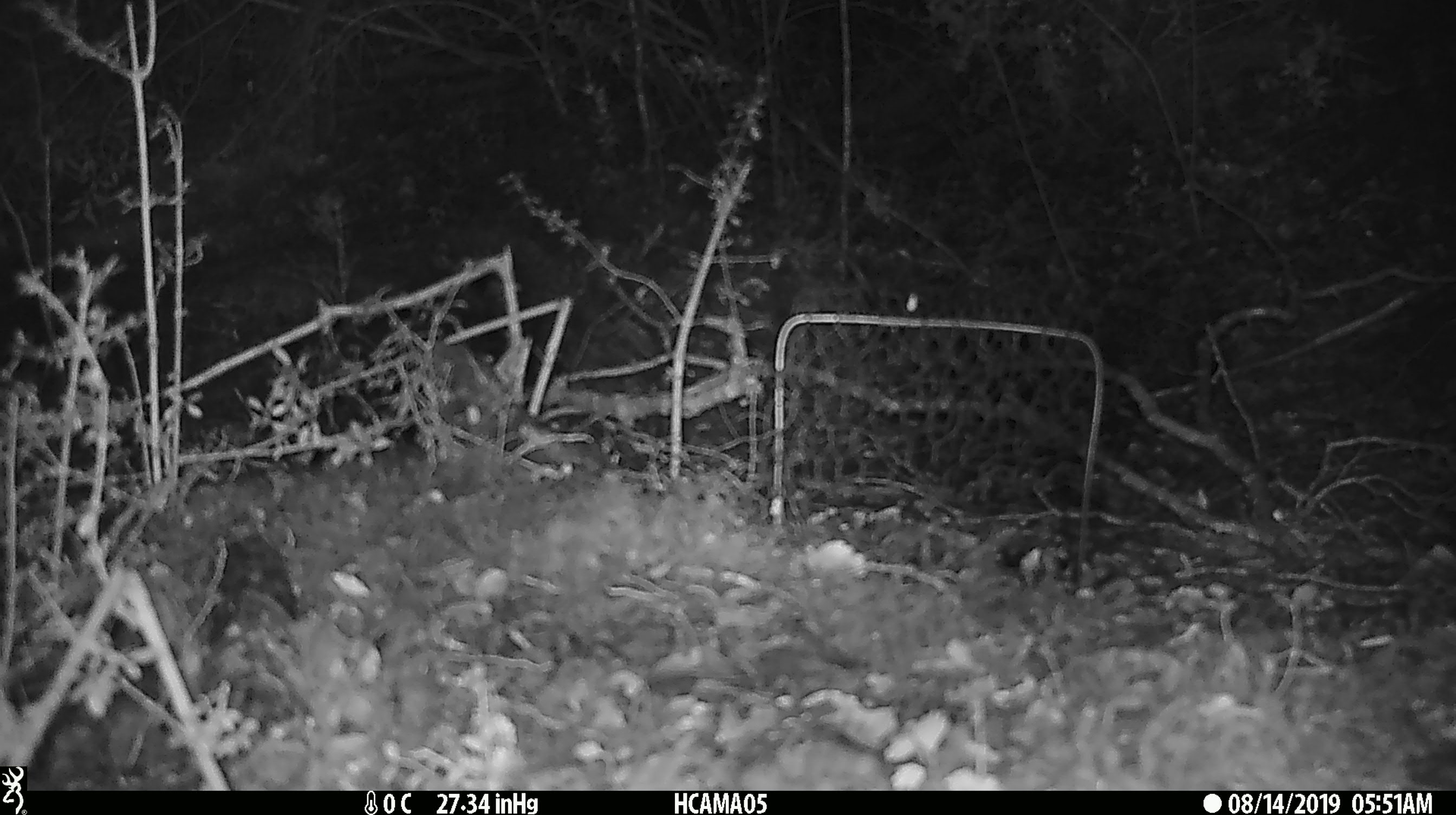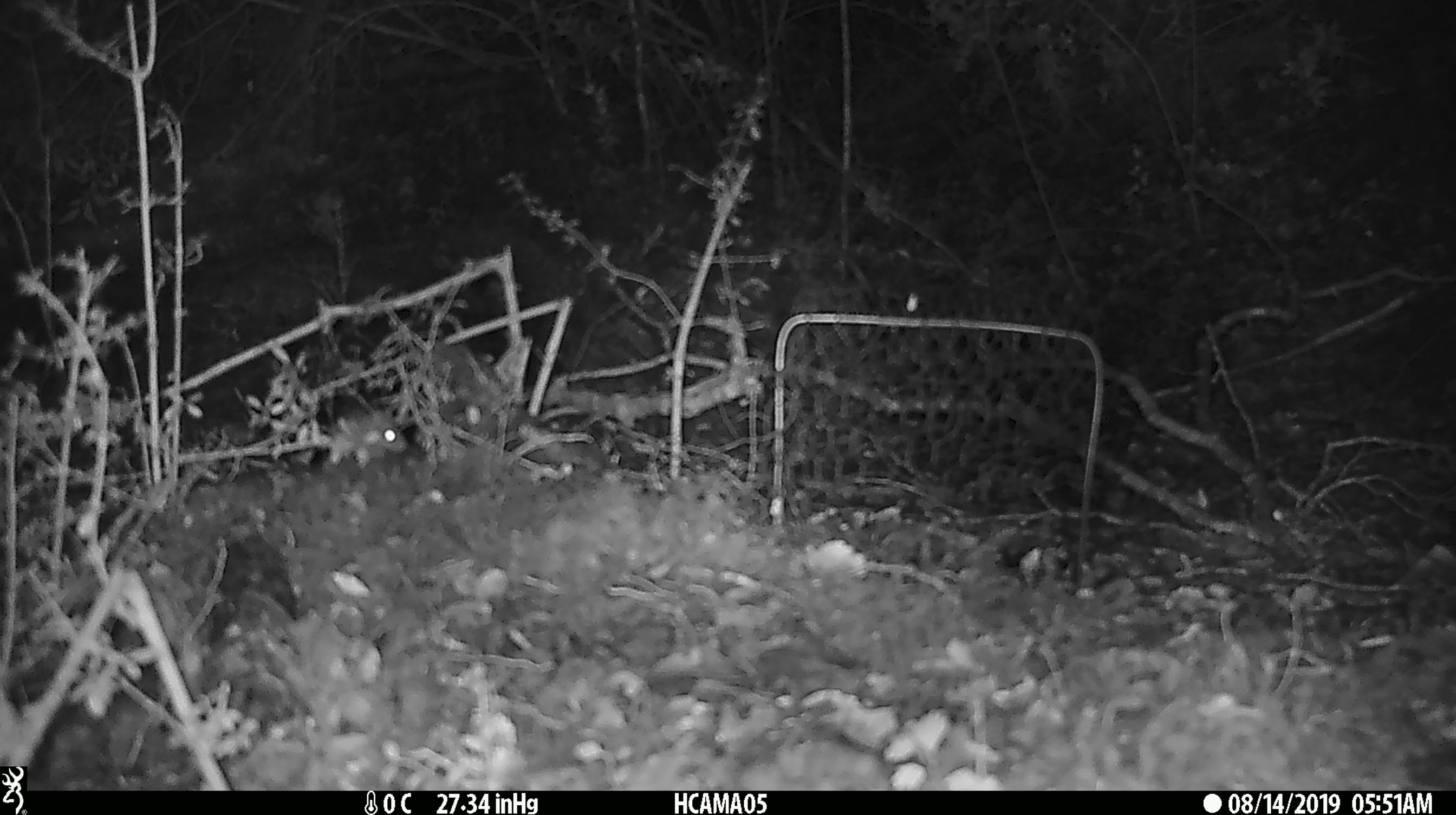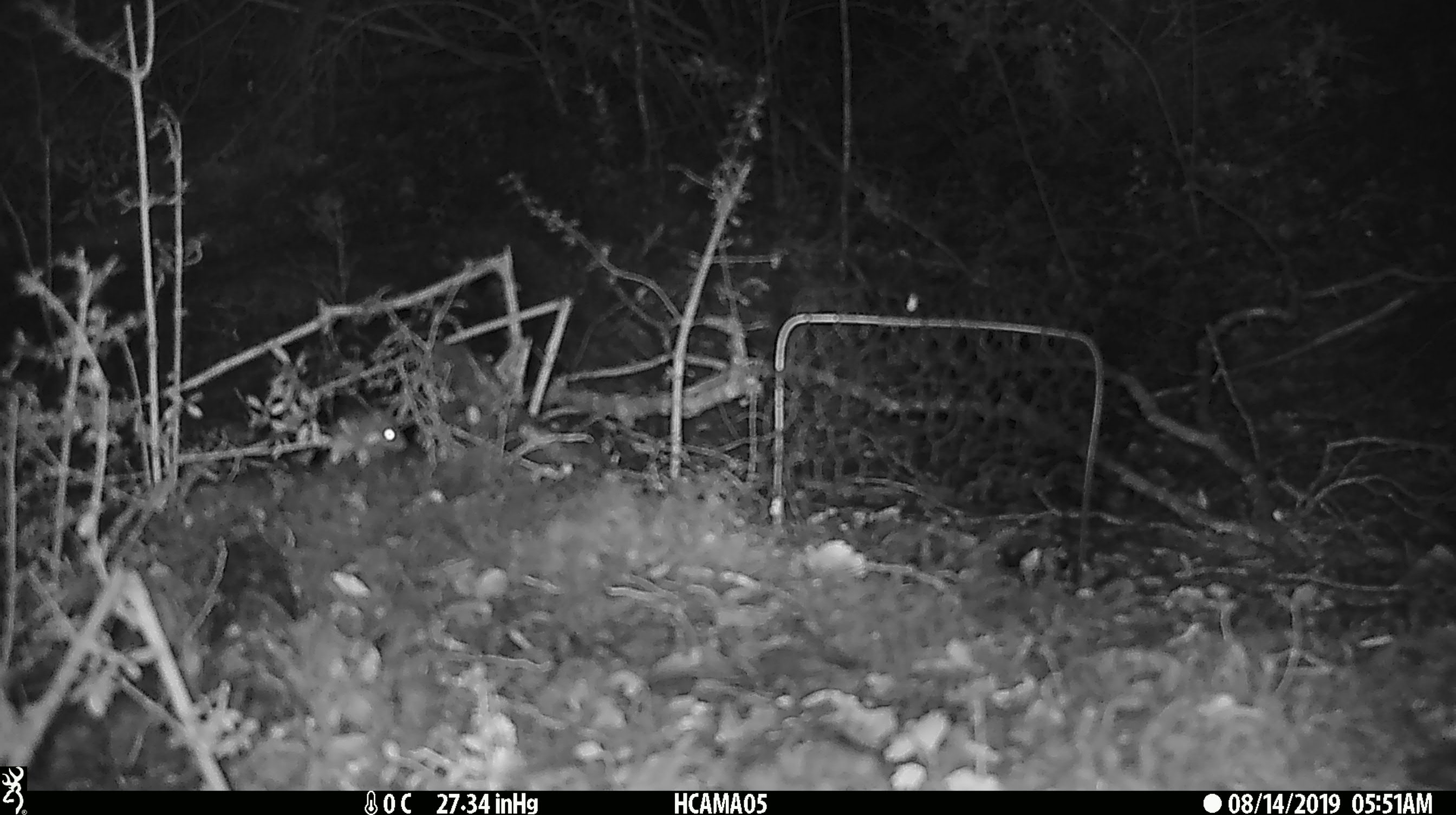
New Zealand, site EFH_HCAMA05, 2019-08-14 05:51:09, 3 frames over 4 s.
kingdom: Animalia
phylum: Chordata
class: Mammalia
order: Rodentia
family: Muridae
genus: Mus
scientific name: Mus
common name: mouse